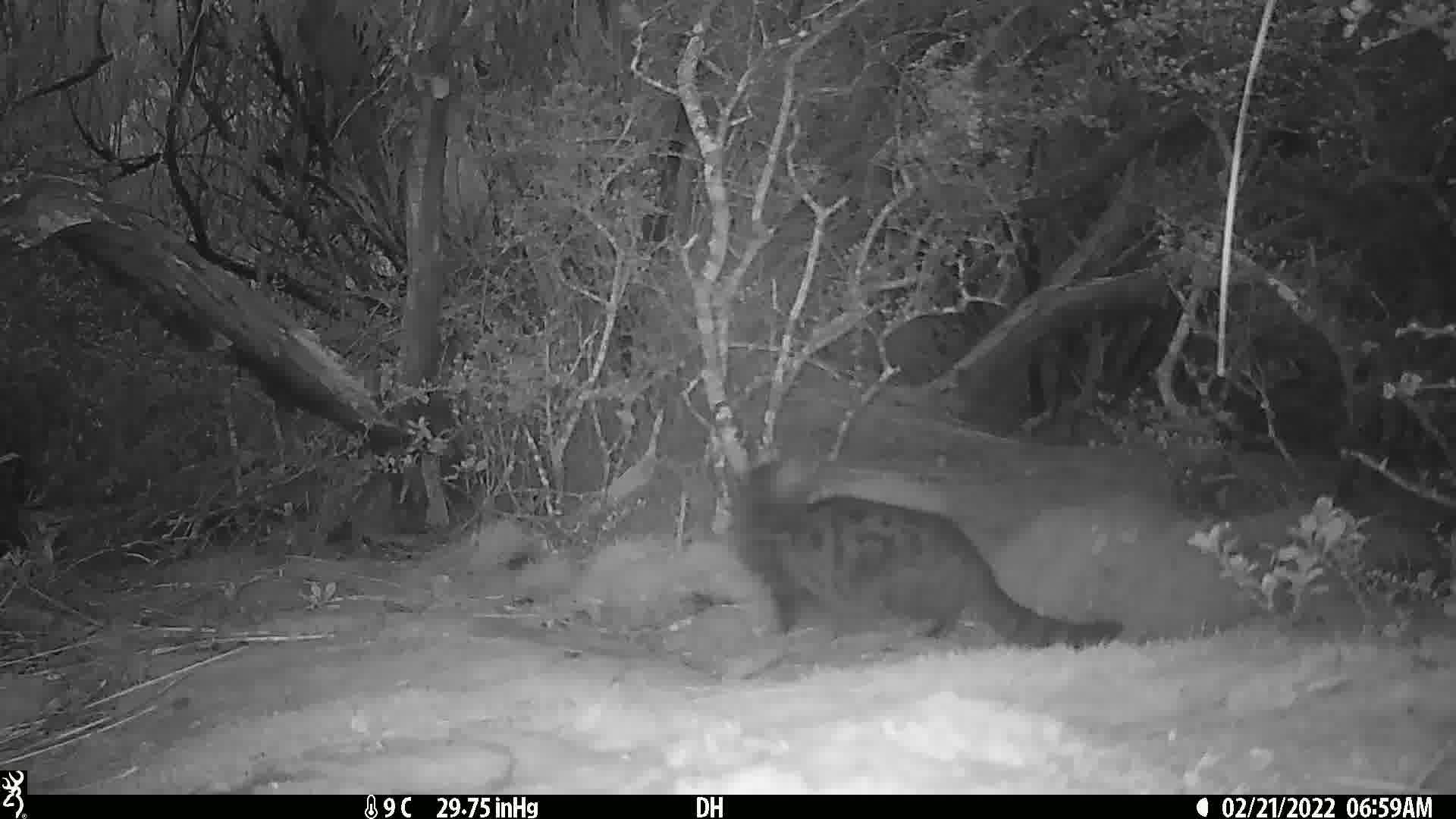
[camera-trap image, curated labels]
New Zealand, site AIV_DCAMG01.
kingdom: Animalia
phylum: Chordata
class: Mammalia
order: Carnivora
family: Felidae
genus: Felis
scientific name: Felis catus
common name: domestic cat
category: cat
Cat (domestic cat) (Felis catus).